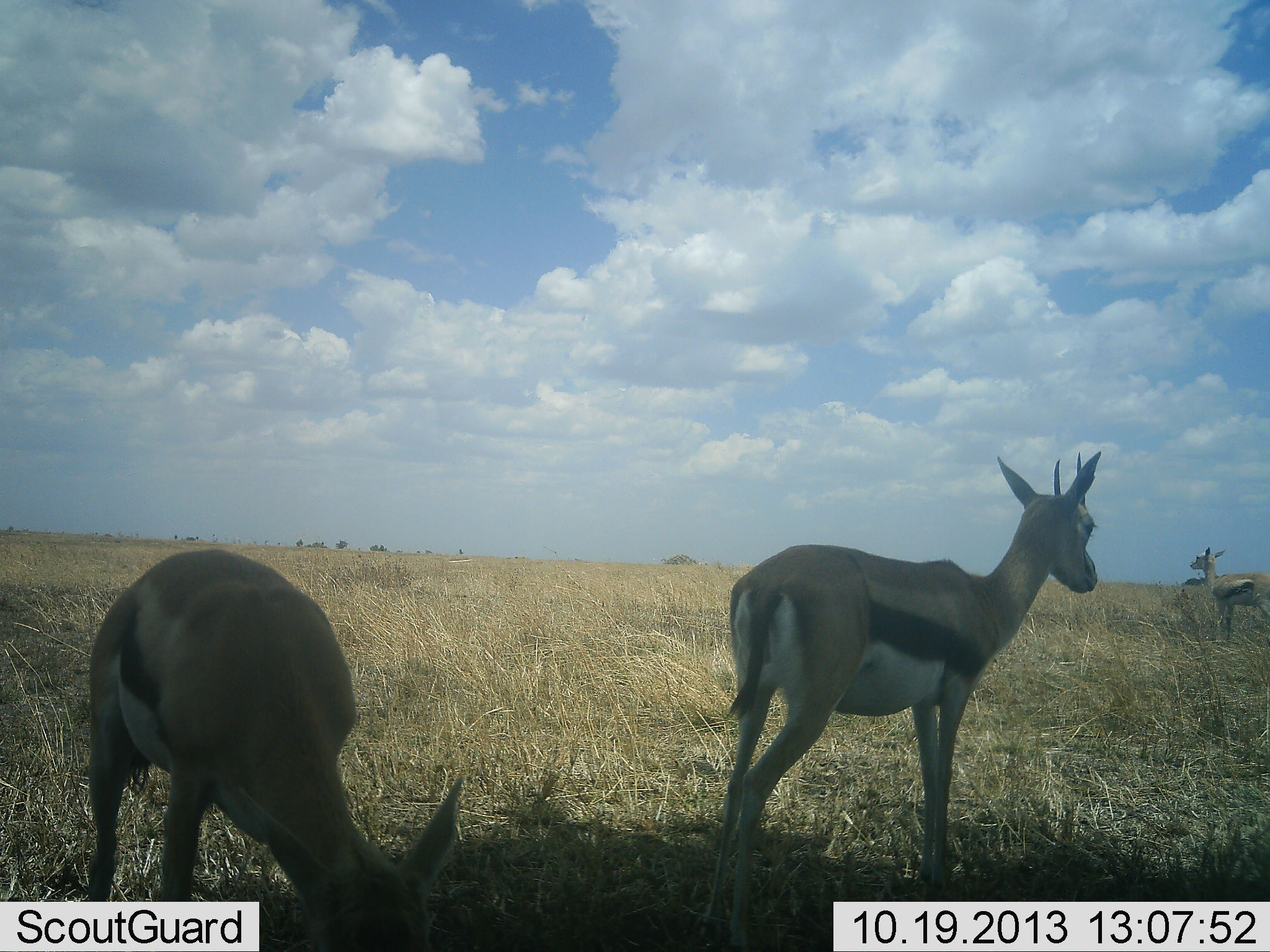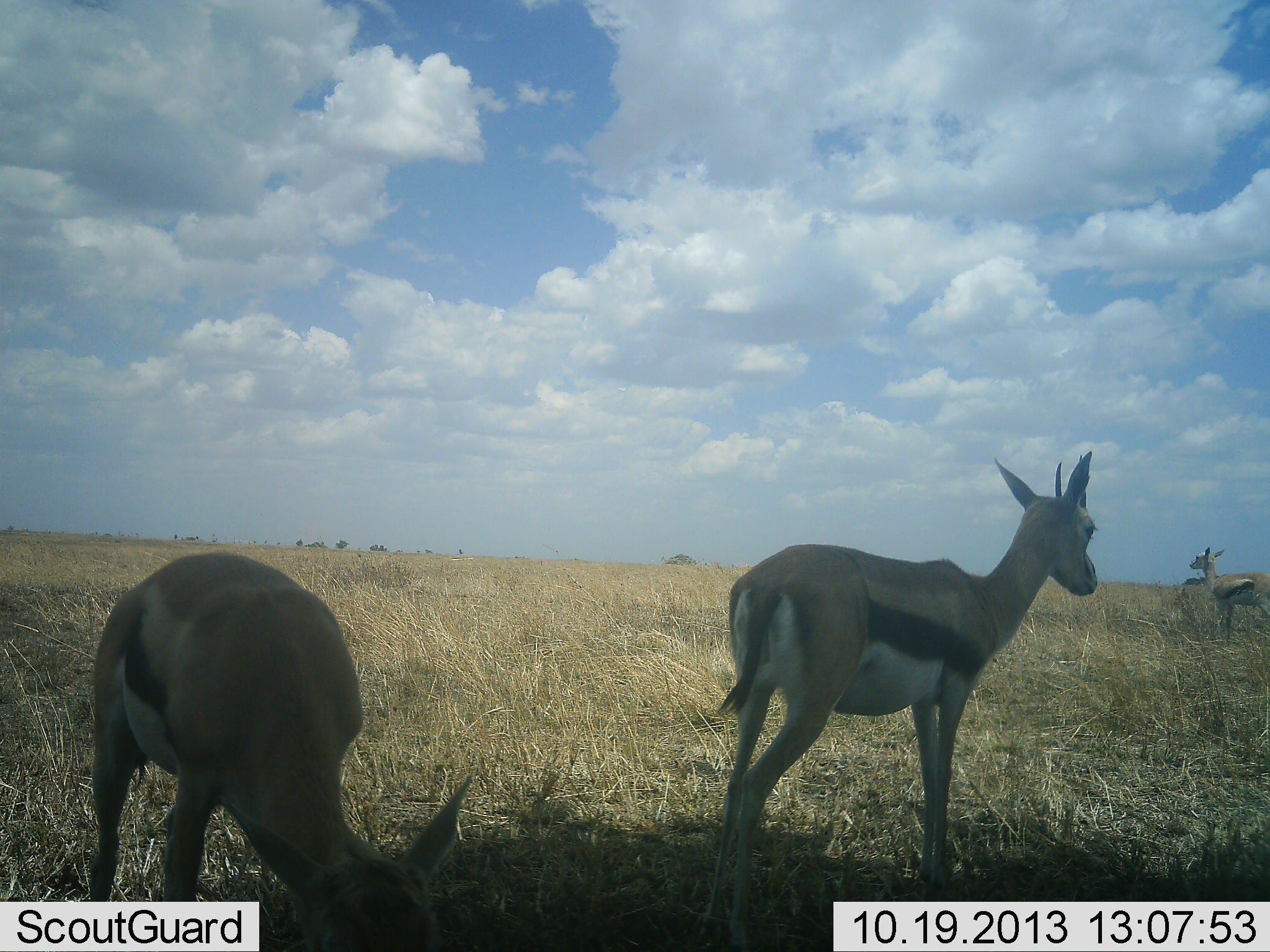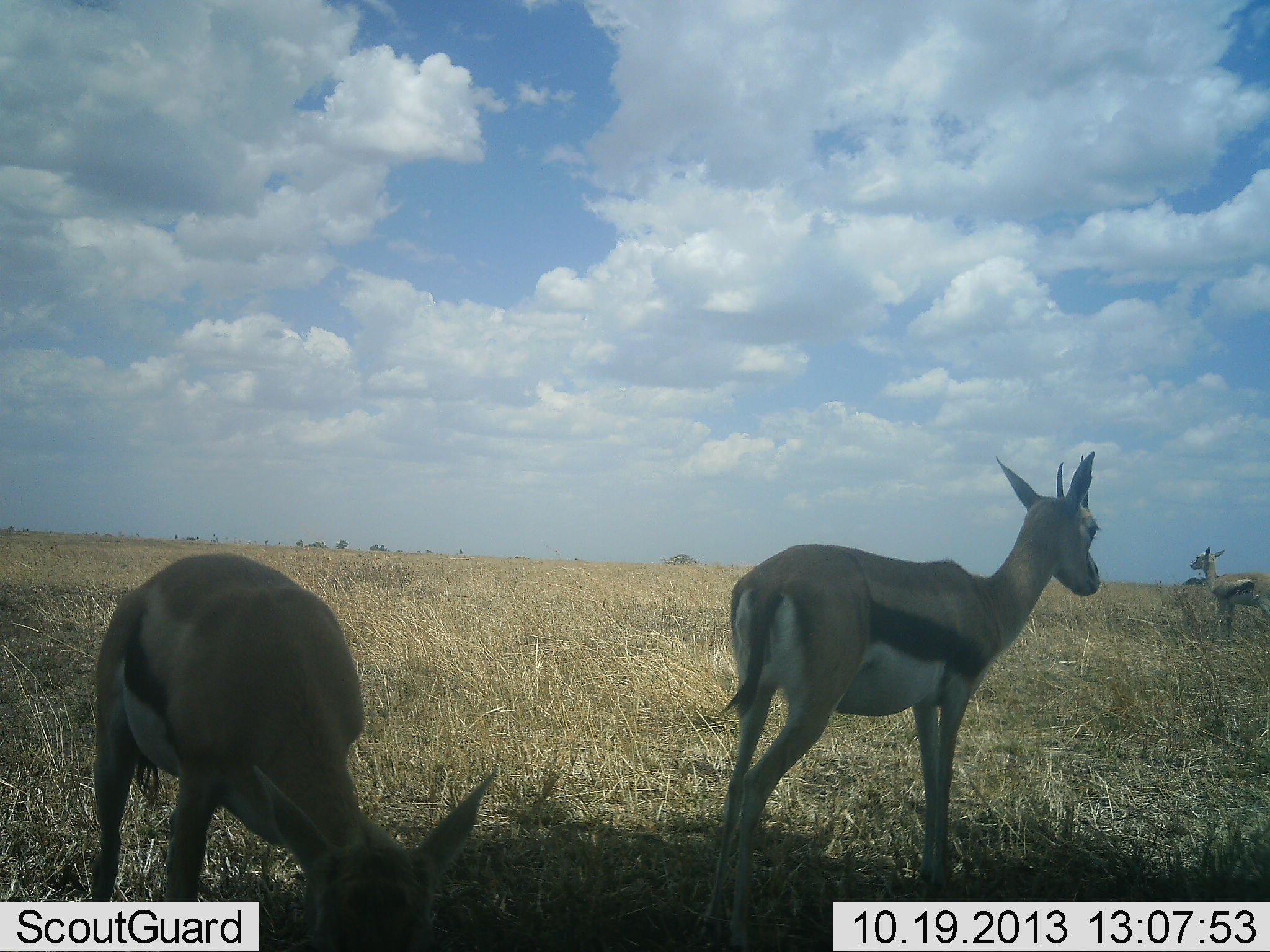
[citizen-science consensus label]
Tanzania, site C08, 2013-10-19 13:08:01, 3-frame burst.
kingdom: Animalia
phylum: Chordata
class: Mammalia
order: Artiodactyla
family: Bovidae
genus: Eudorcas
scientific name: Eudorcas thomsonii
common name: thomson's gazelle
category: gazellethomsons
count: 3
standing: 89%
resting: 0%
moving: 9%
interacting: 3%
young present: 3%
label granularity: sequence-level